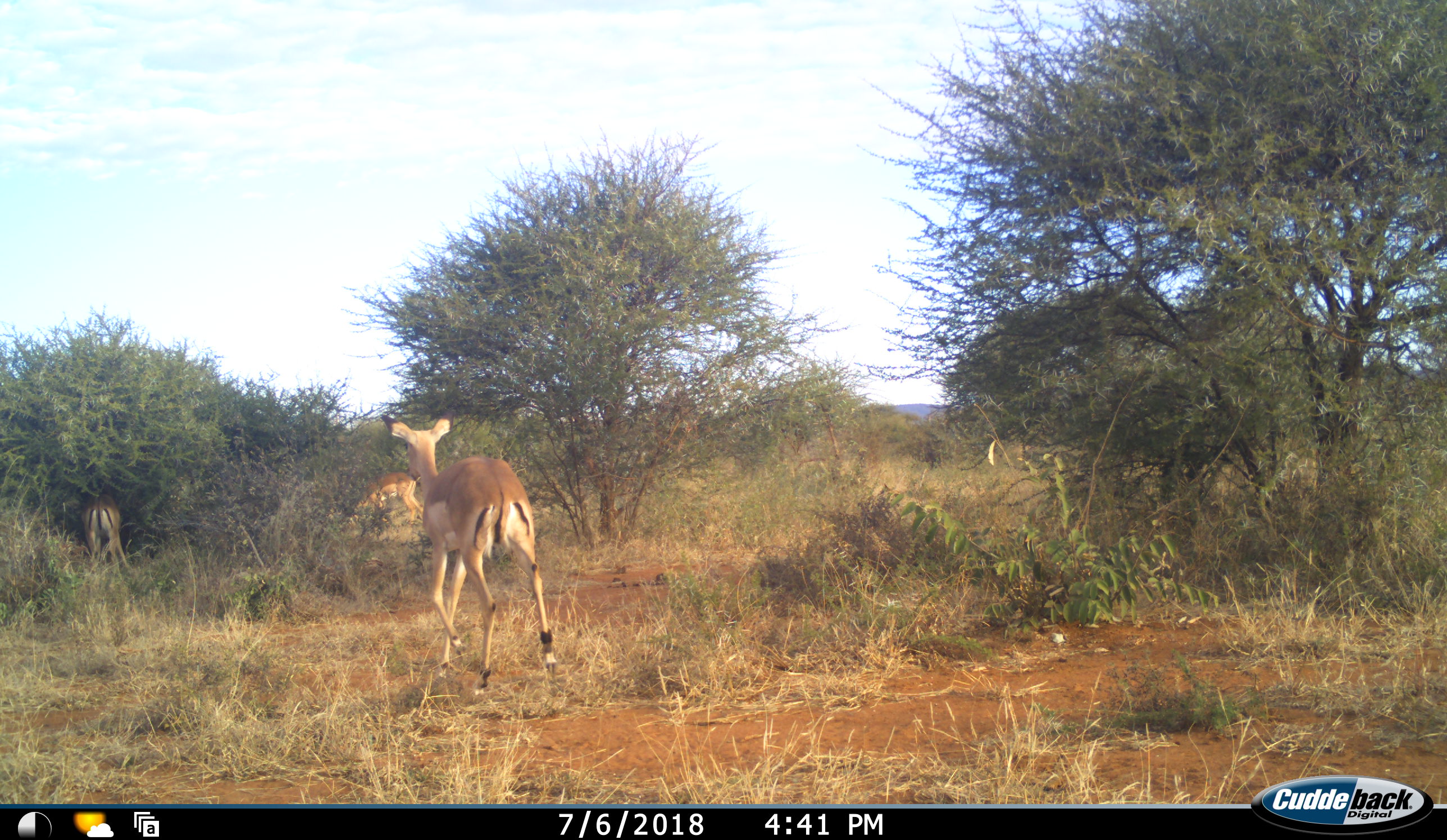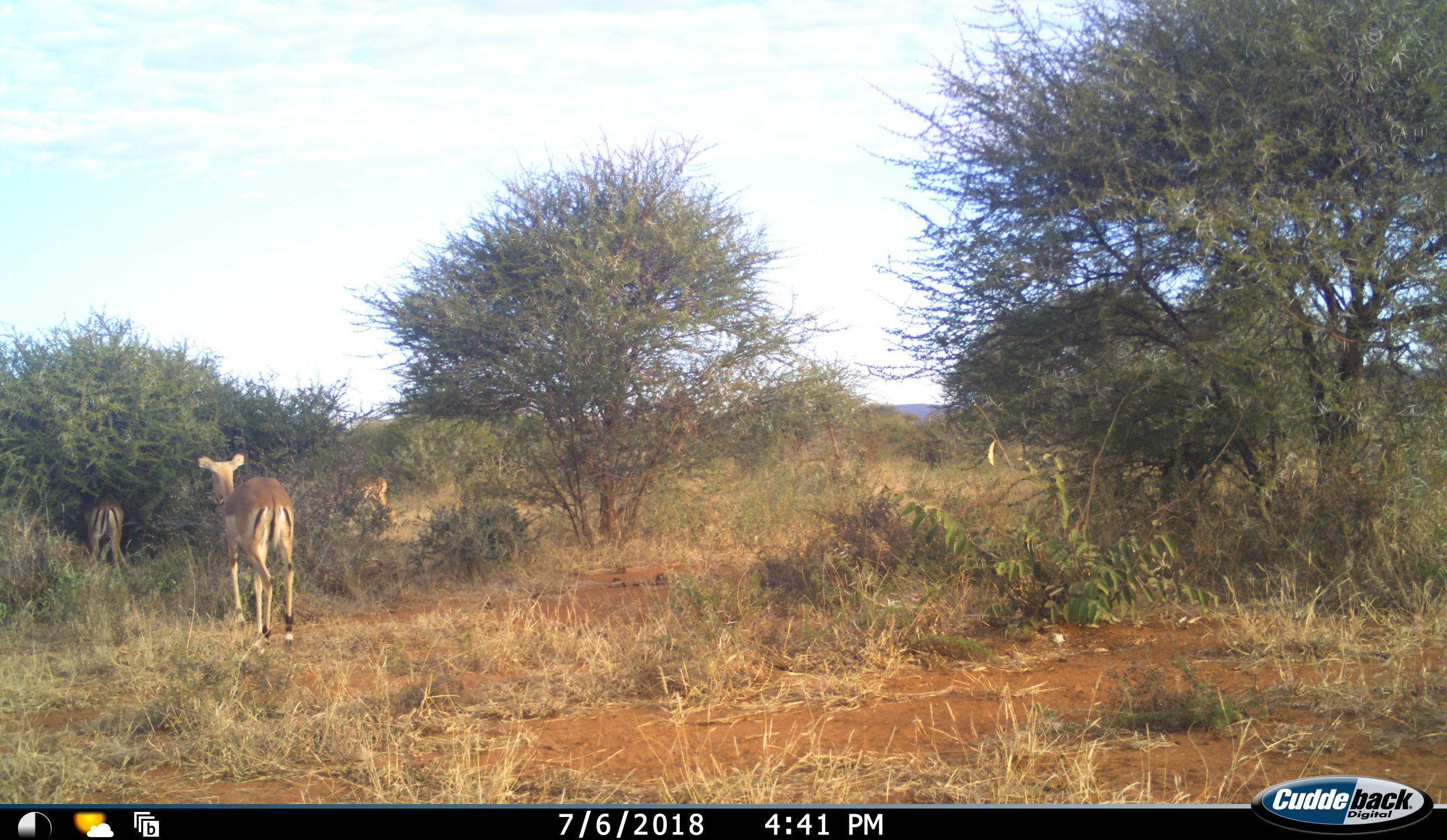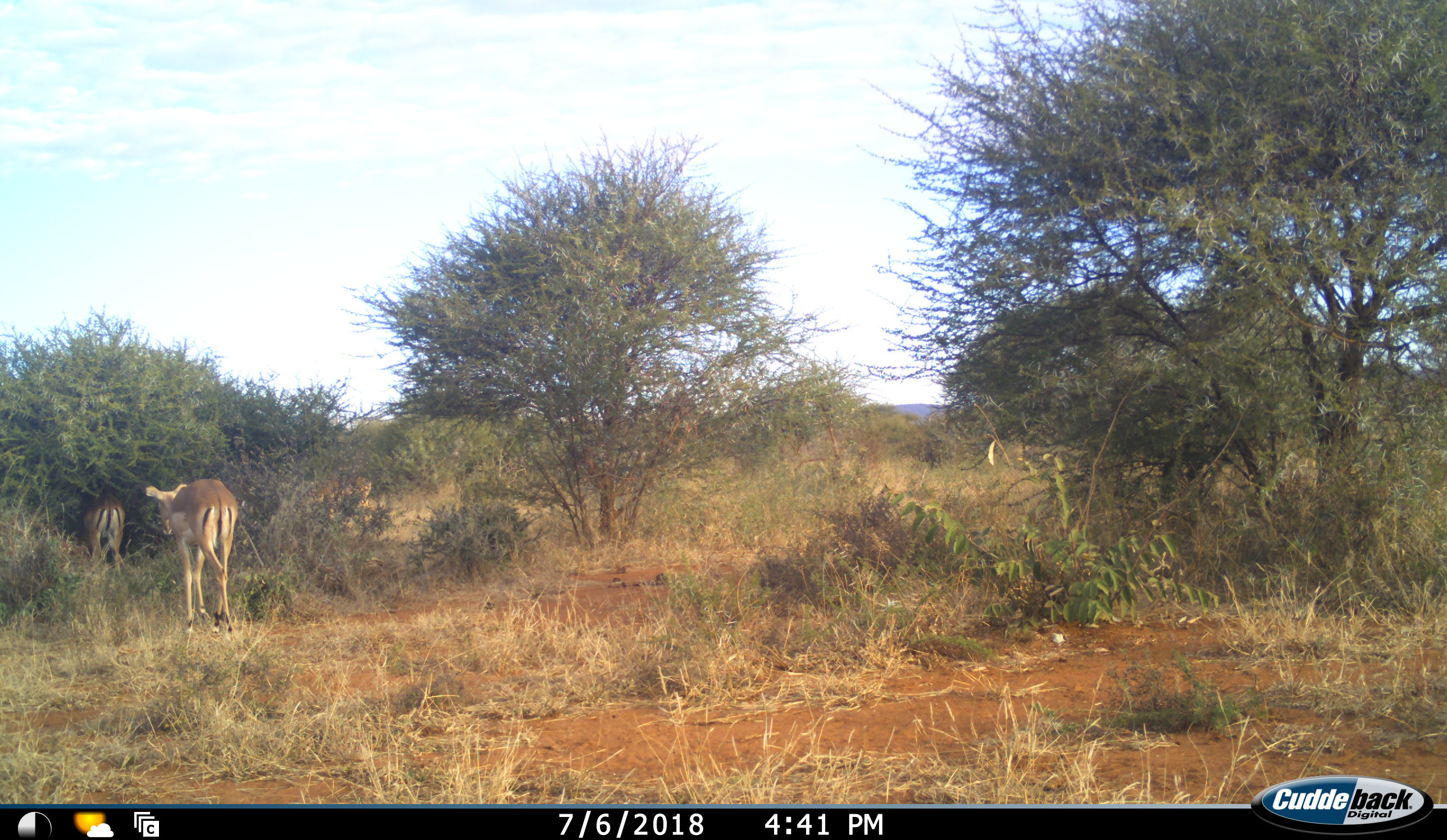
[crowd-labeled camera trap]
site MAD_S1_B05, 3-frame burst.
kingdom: Animalia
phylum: Chordata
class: Mammalia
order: Artiodactyla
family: Bovidae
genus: Aepyceros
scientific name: Aepyceros melampus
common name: impala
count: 3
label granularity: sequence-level